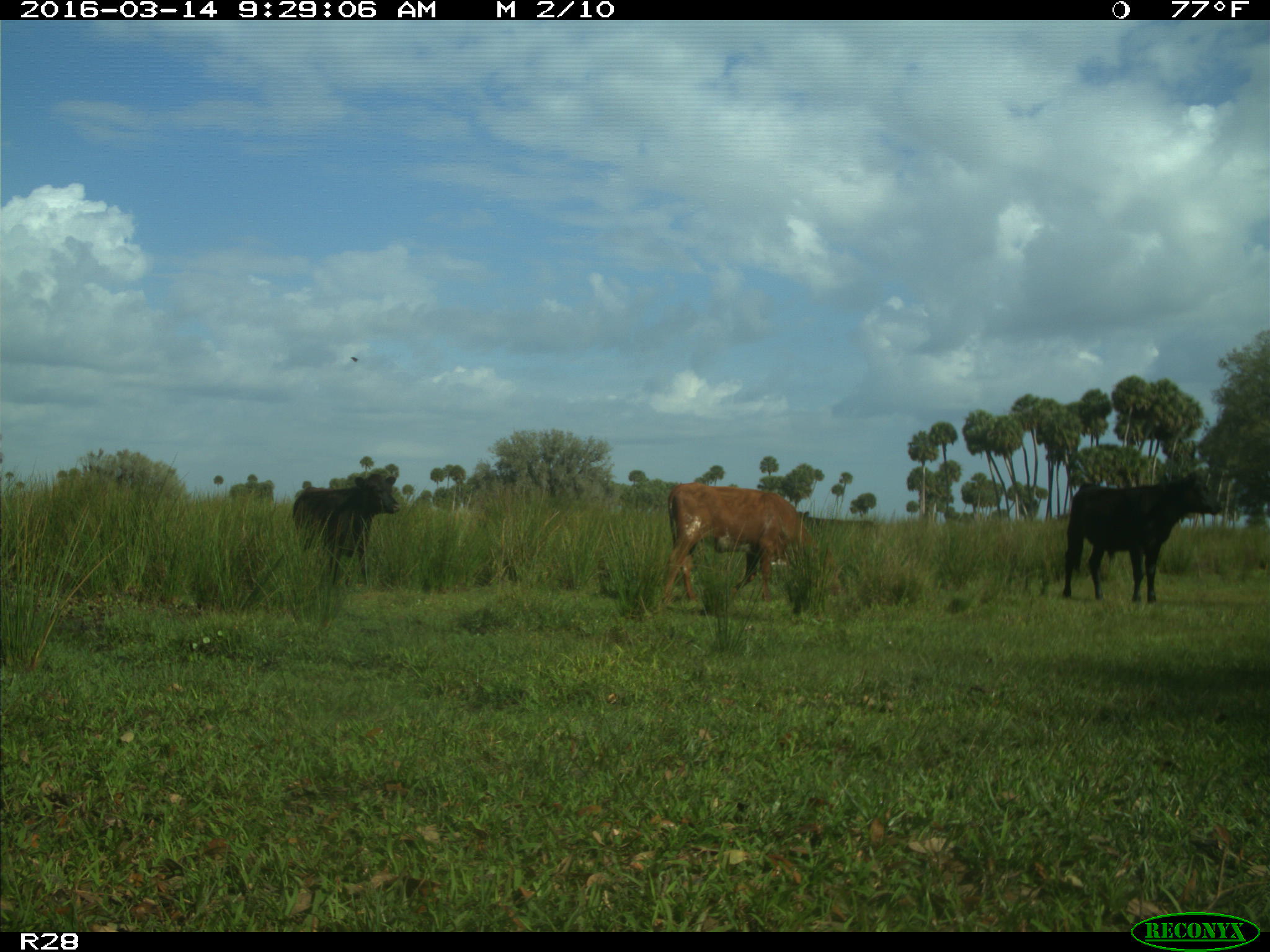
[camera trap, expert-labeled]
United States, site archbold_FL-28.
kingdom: Animalia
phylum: Chordata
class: Mammalia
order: Artiodactyla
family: Bovidae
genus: Bos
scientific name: Bos taurus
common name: domestic cow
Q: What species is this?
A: Bos taurus (domestic cow).